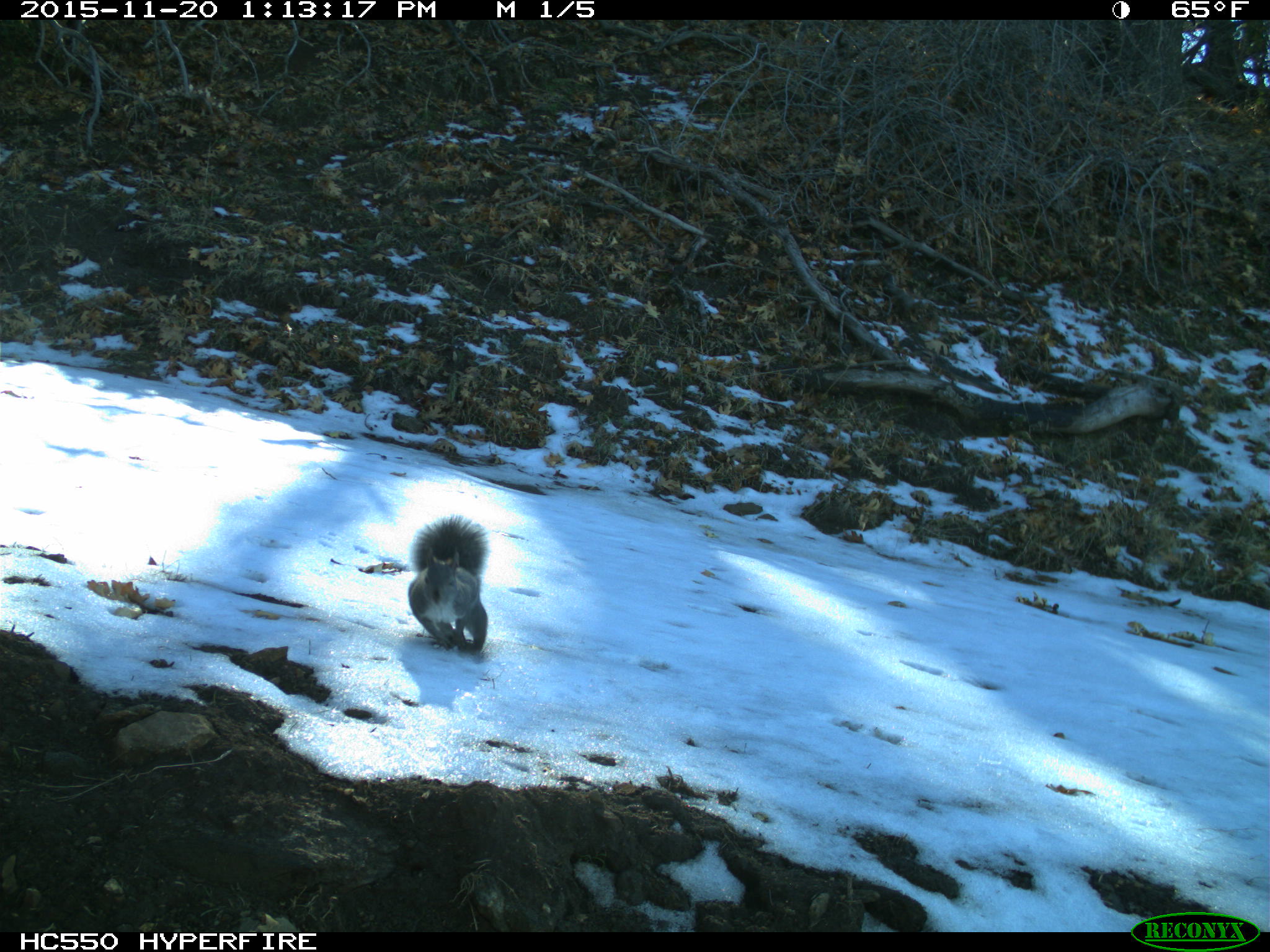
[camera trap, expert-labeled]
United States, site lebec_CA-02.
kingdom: Animalia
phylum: Chordata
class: Mammalia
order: Rodentia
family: Sciuridae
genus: Sciurus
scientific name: Sciurus carolinensis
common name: eastern gray squirrel